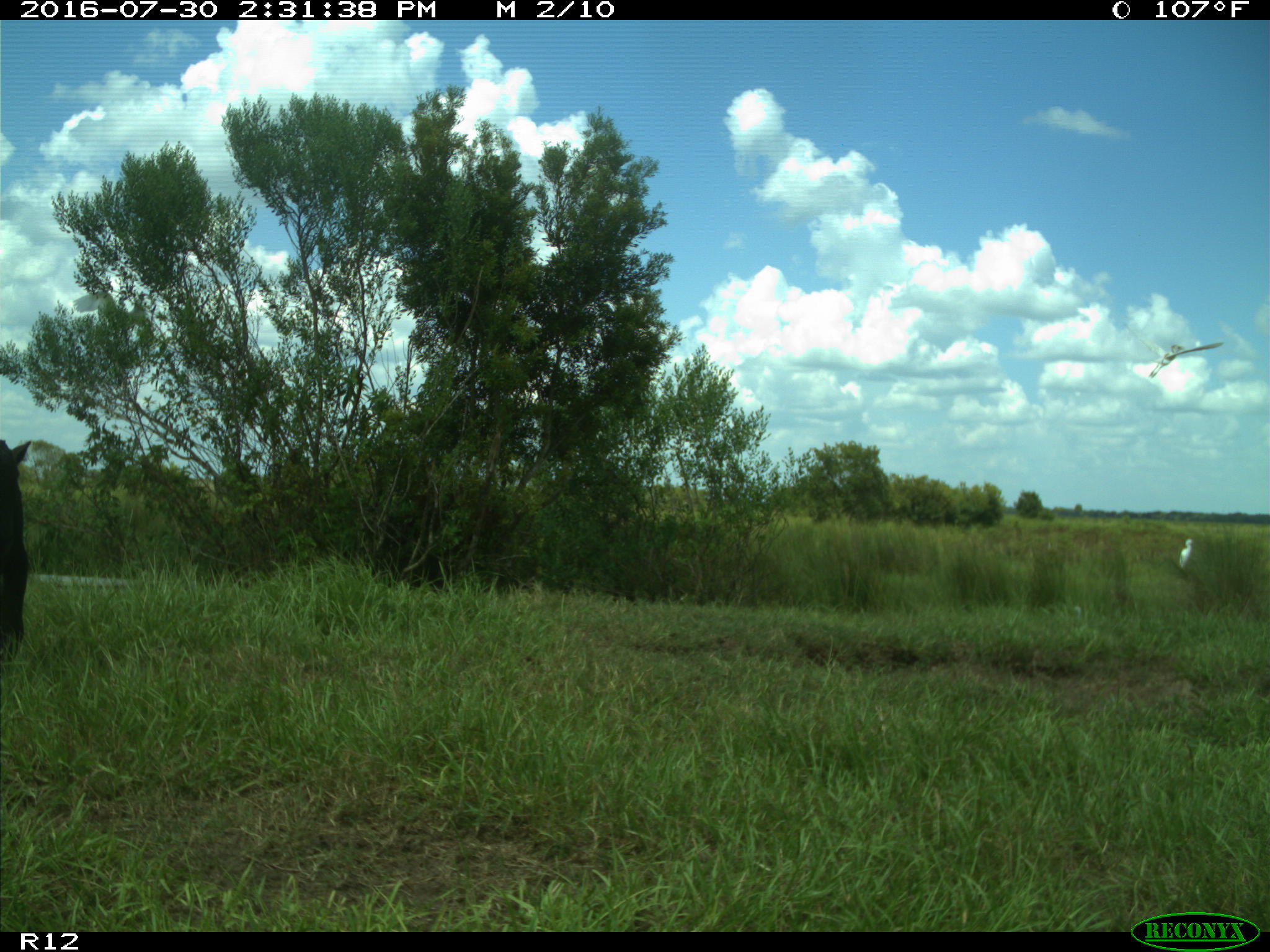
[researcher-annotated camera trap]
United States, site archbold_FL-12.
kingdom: Animalia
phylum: Chordata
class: Mammalia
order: Artiodactyla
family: Bovidae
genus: Bos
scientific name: Bos taurus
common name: domestic cow